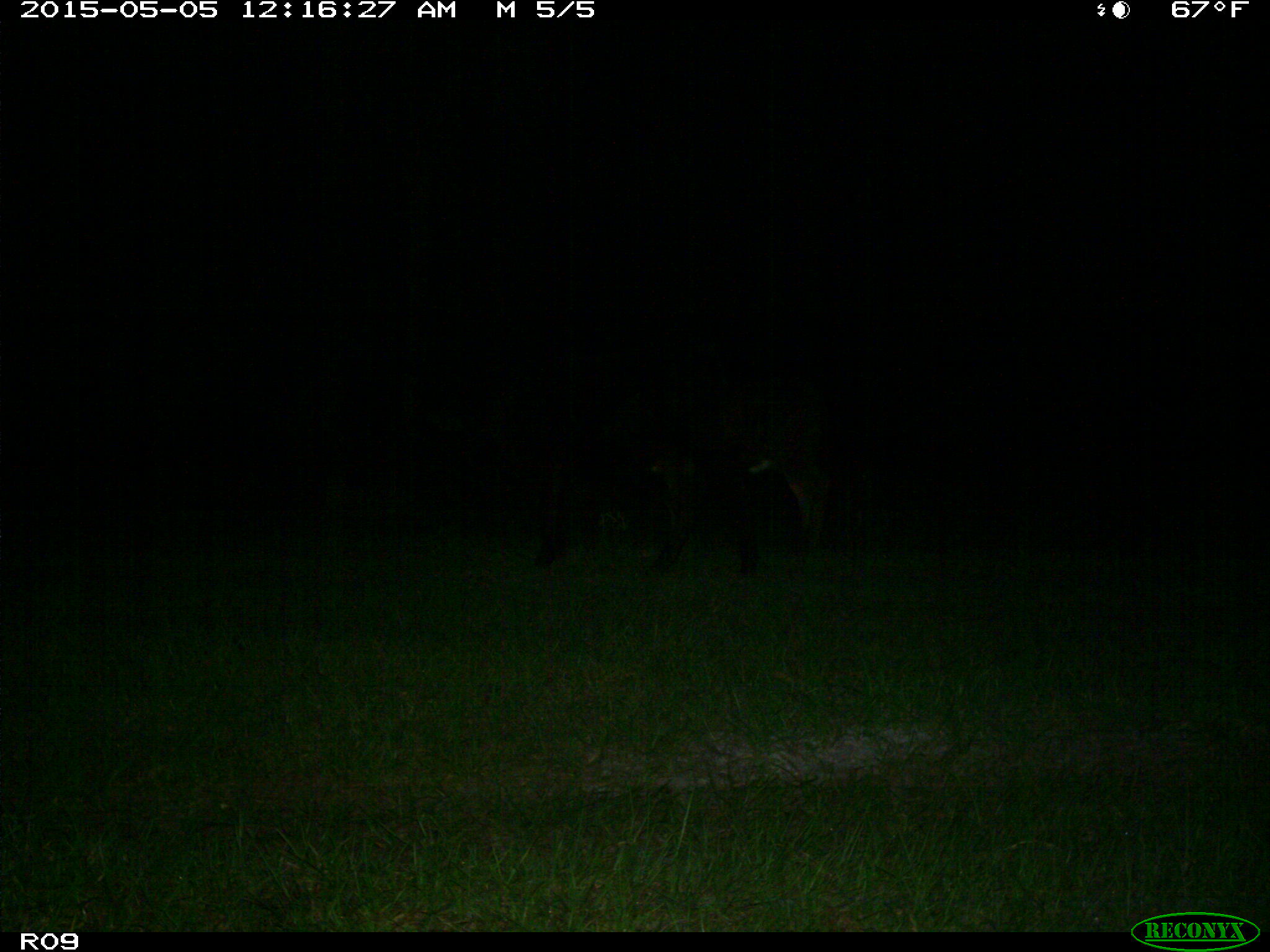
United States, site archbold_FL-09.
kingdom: Animalia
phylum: Chordata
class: Mammalia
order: Artiodactyla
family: Bovidae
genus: Bos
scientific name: Bos taurus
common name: domestic cow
Bos taurus (domestic cow).